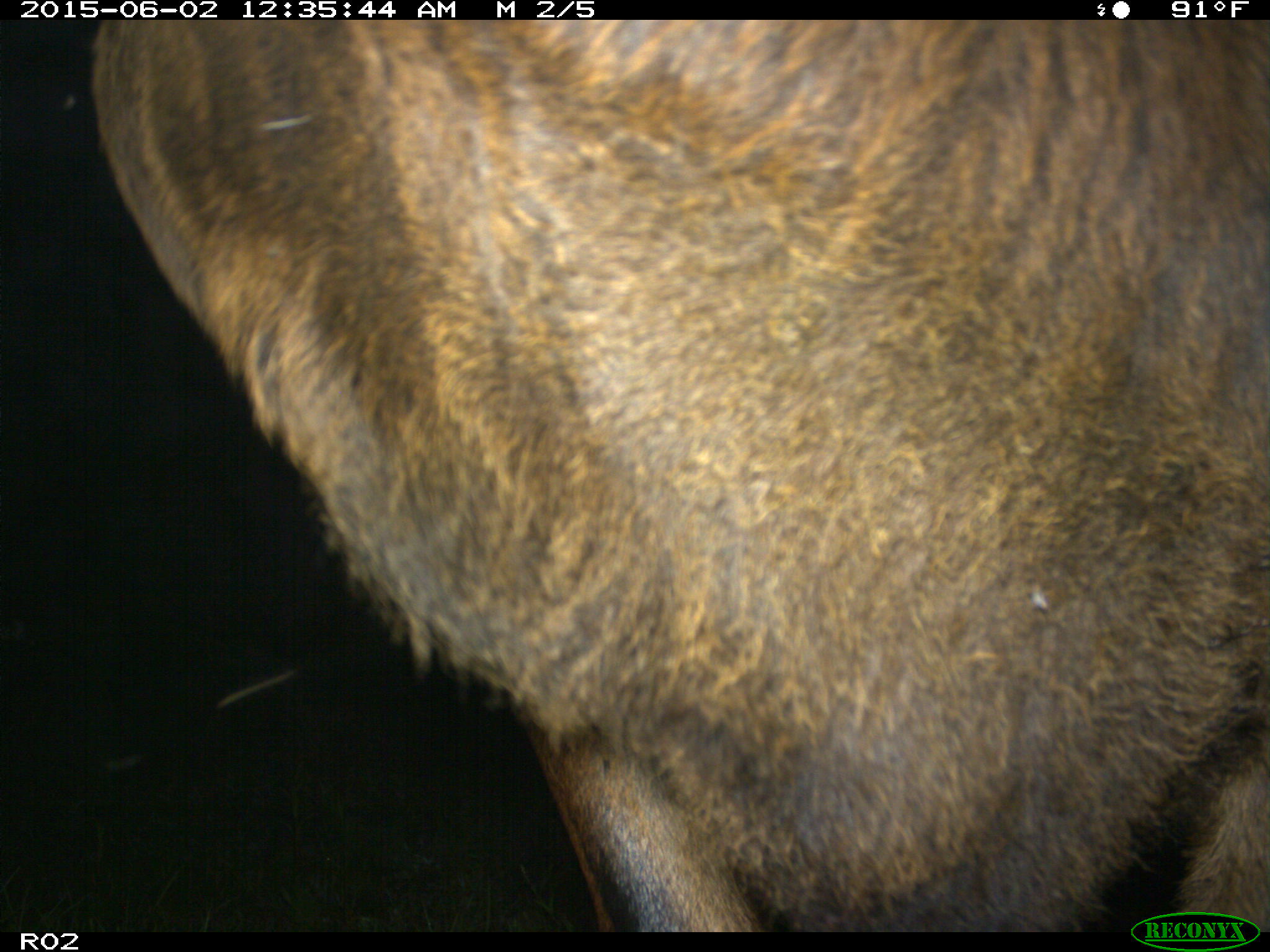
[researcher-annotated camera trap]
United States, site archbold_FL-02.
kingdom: Animalia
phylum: Chordata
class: Mammalia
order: Artiodactyla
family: Bovidae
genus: Bos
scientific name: Bos taurus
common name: domestic cow